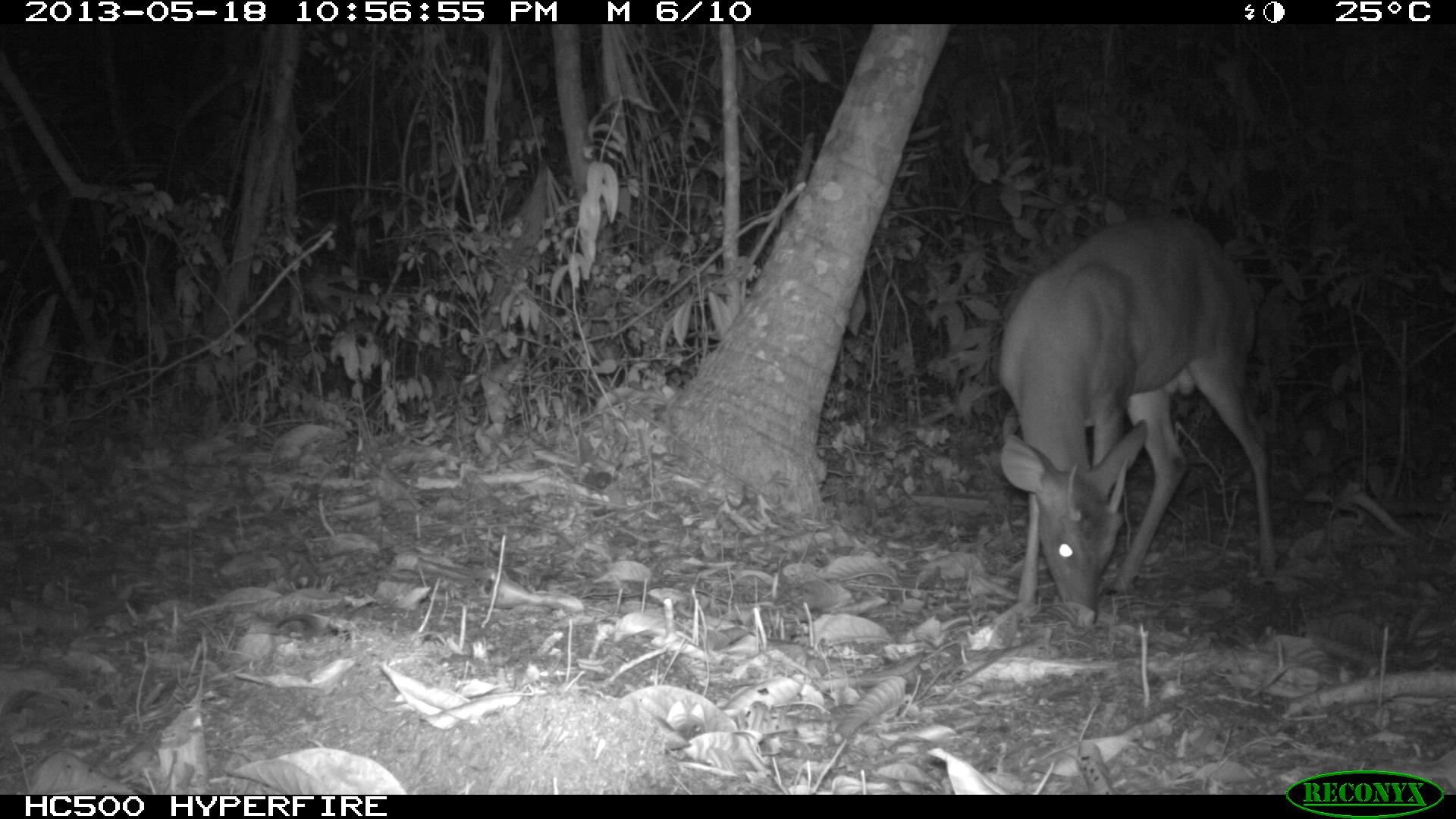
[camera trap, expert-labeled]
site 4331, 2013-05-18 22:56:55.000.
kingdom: Animalia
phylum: Chordata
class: Mammalia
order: Artiodactyla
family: Cervidae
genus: Mazama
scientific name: Mazama temama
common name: central american red brocket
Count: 1.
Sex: male.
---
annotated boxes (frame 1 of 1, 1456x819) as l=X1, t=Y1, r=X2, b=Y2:
mazama temama: l=997, t=215, r=1275, b=626